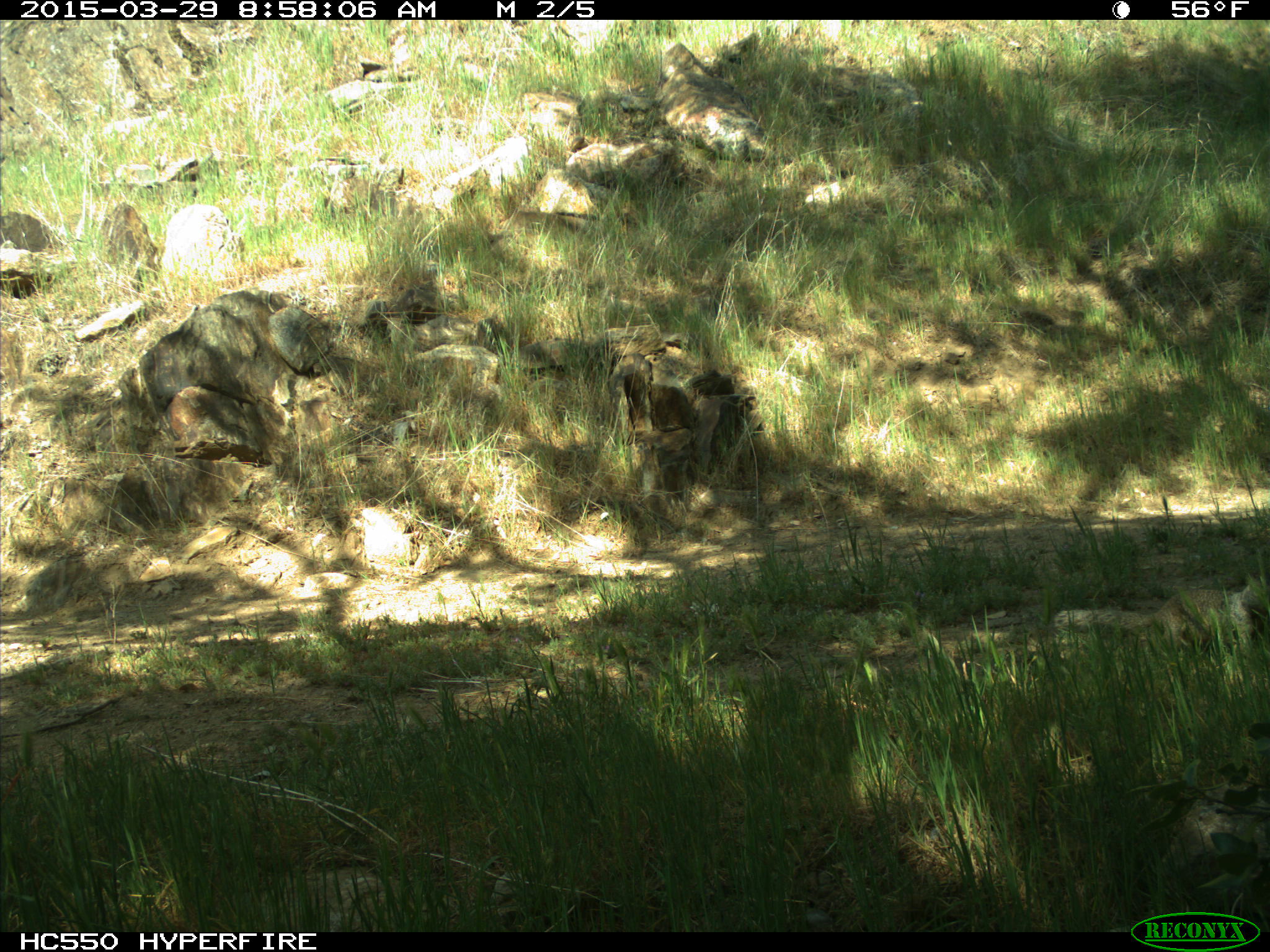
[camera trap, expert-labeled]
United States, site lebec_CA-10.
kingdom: Animalia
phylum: Chordata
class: Mammalia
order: Rodentia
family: Sciuridae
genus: Otospermophilus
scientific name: Otospermophilus beecheyi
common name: california ground squirrel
Otospermophilus beecheyi (california ground squirrel).